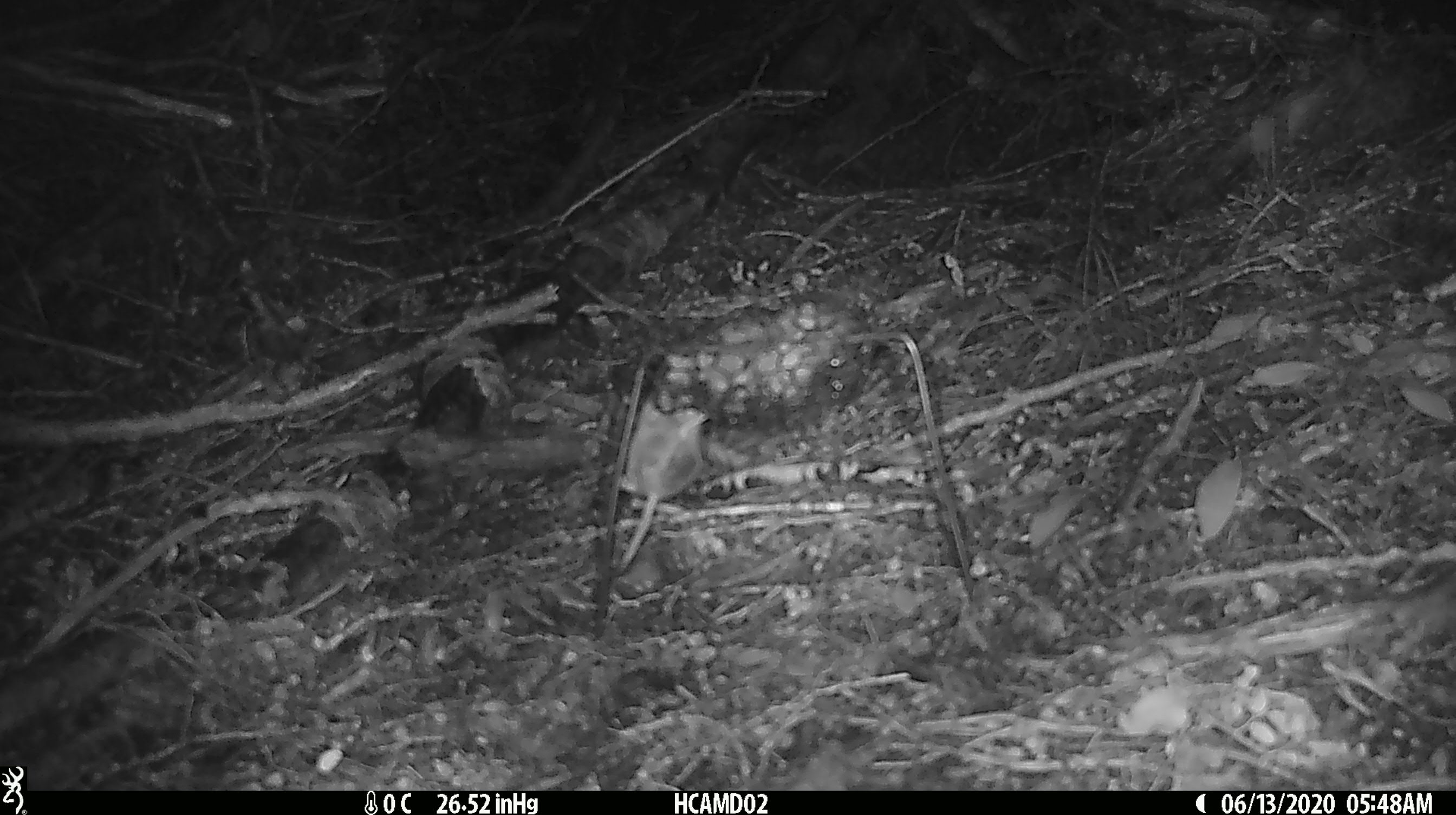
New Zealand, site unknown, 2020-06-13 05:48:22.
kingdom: Animalia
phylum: Chordata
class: Mammalia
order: Rodentia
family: Muridae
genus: Mus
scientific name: Mus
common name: mouse